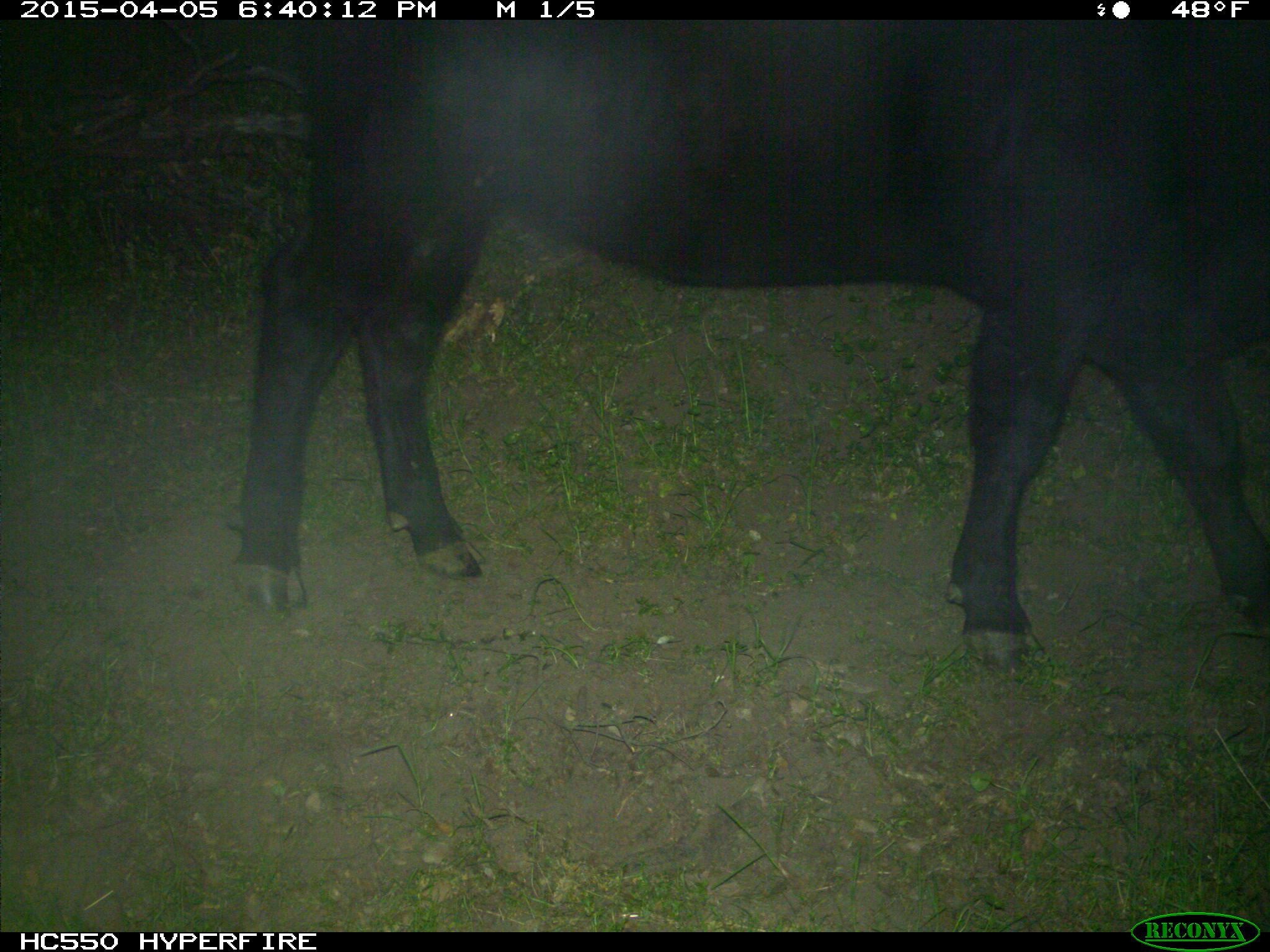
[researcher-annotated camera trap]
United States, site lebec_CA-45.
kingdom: Animalia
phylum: Chordata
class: Mammalia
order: Artiodactyla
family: Bovidae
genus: Bos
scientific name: Bos taurus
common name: domestic cow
Bos taurus (domestic cow).